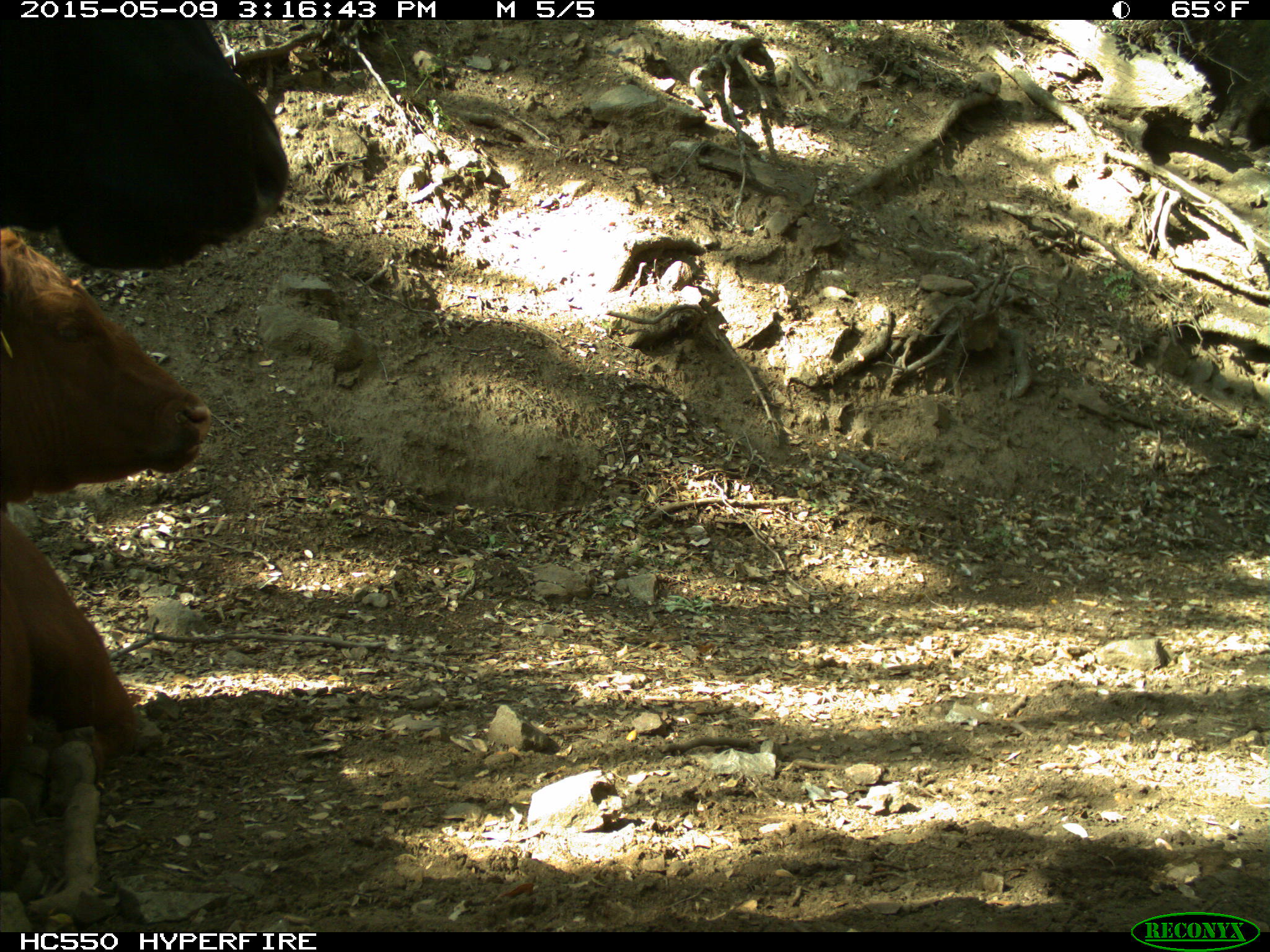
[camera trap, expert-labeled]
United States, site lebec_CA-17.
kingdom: Animalia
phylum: Chordata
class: Mammalia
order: Artiodactyla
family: Bovidae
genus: Bos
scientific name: Bos taurus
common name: domestic cow